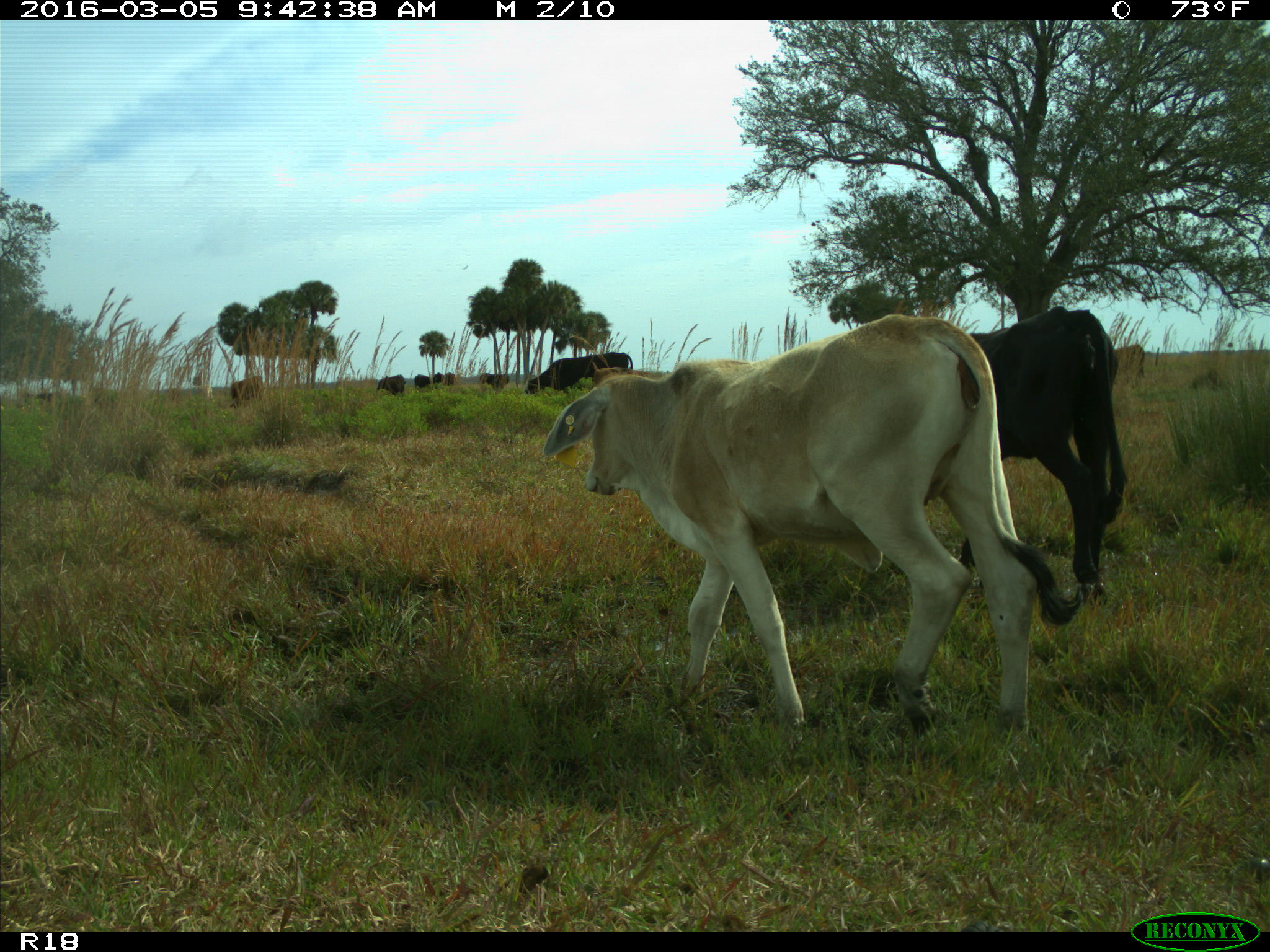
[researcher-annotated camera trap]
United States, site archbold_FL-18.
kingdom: Animalia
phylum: Chordata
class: Mammalia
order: Artiodactyla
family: Bovidae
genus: Bos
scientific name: Bos taurus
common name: domestic cow